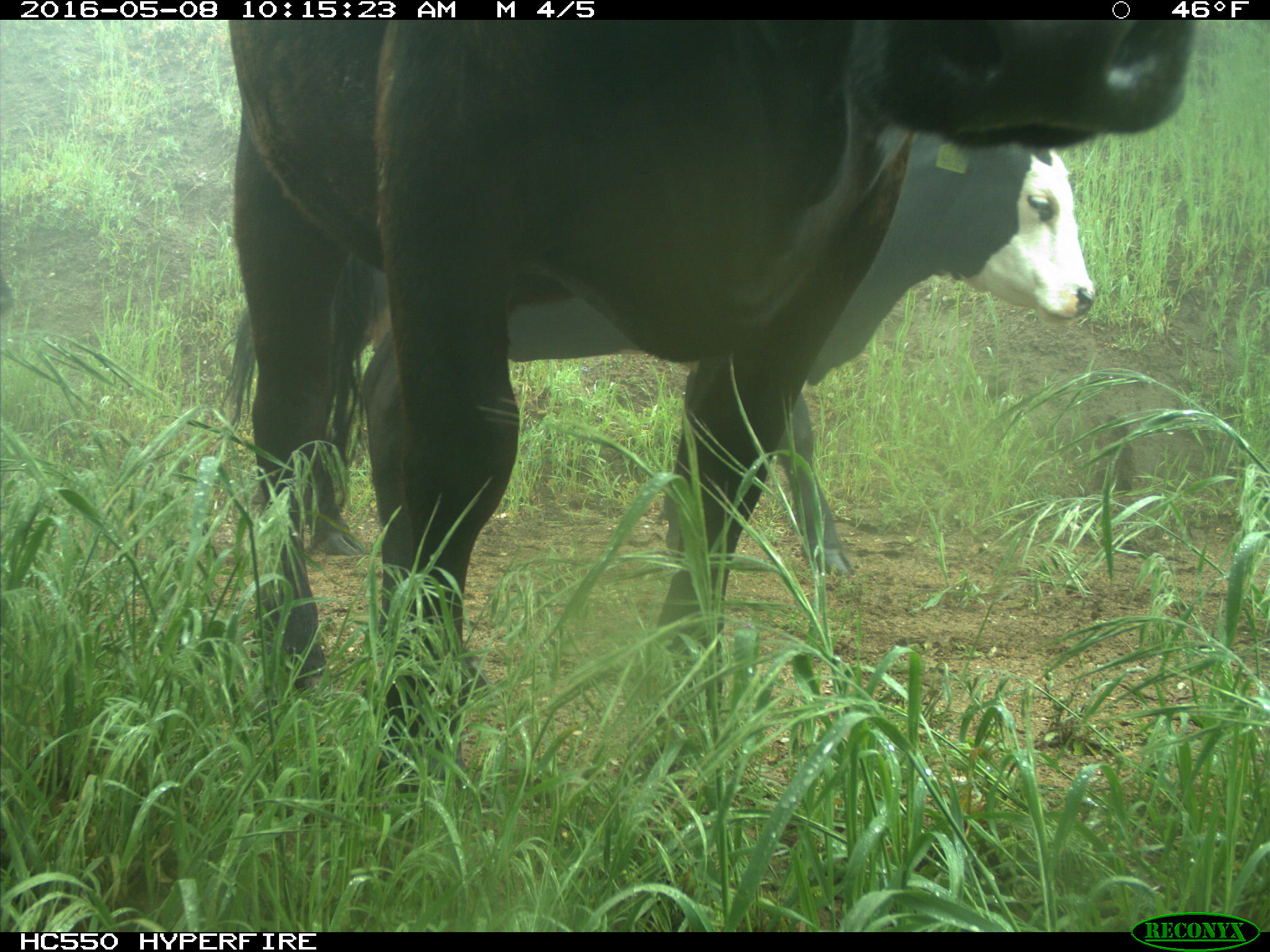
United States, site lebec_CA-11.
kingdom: Animalia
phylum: Chordata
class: Mammalia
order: Artiodactyla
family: Bovidae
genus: Bos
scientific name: Bos taurus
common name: domestic cow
Bos taurus (domestic cow).